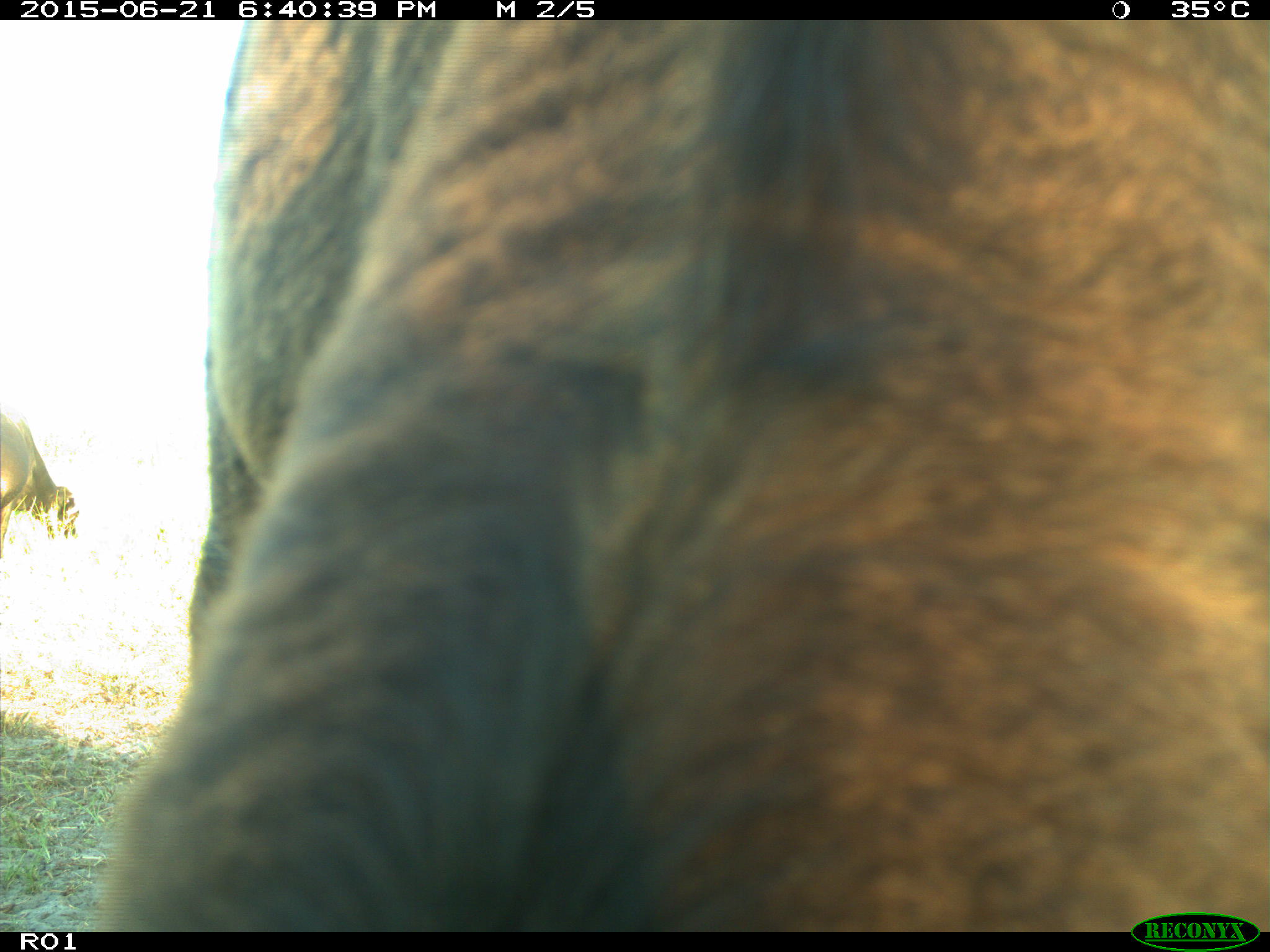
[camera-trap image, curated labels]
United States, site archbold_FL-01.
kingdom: Animalia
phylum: Chordata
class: Mammalia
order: Artiodactyla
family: Bovidae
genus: Bos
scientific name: Bos taurus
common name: domestic cow